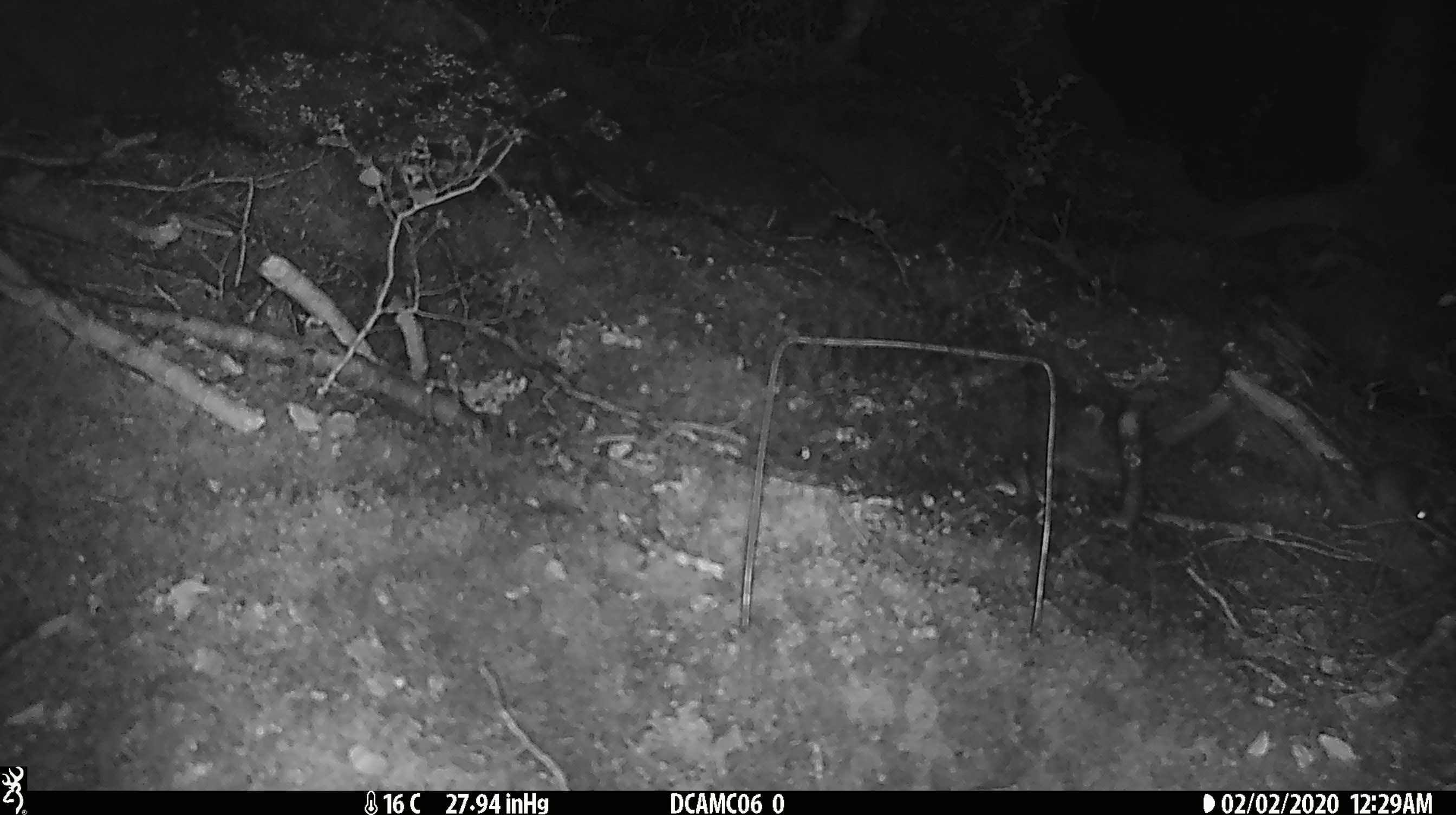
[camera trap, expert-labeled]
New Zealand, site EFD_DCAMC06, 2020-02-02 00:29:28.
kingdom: Animalia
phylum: Chordata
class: Mammalia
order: Rodentia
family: Muridae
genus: Mus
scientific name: Mus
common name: mouse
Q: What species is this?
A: Mouse (Mus).